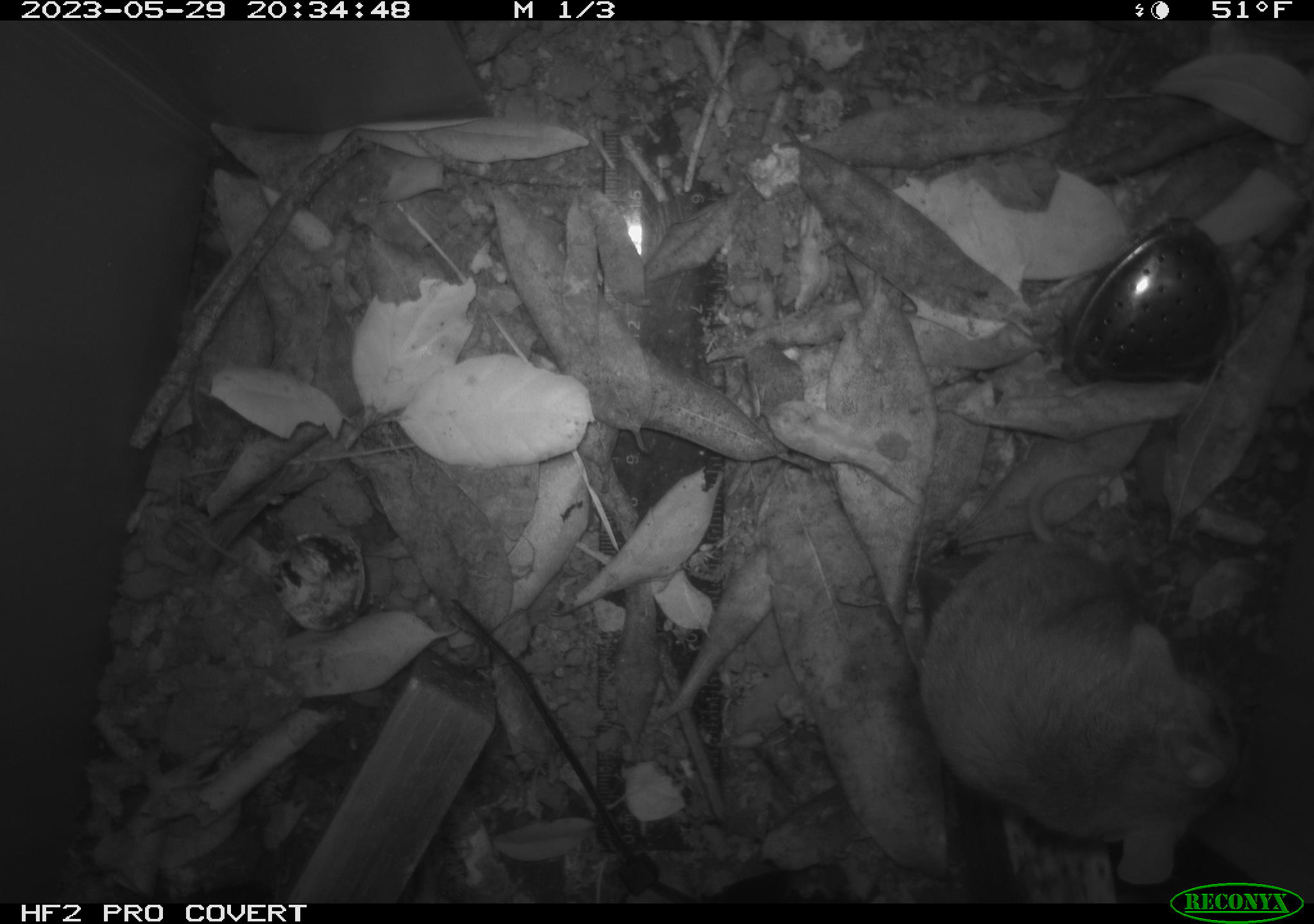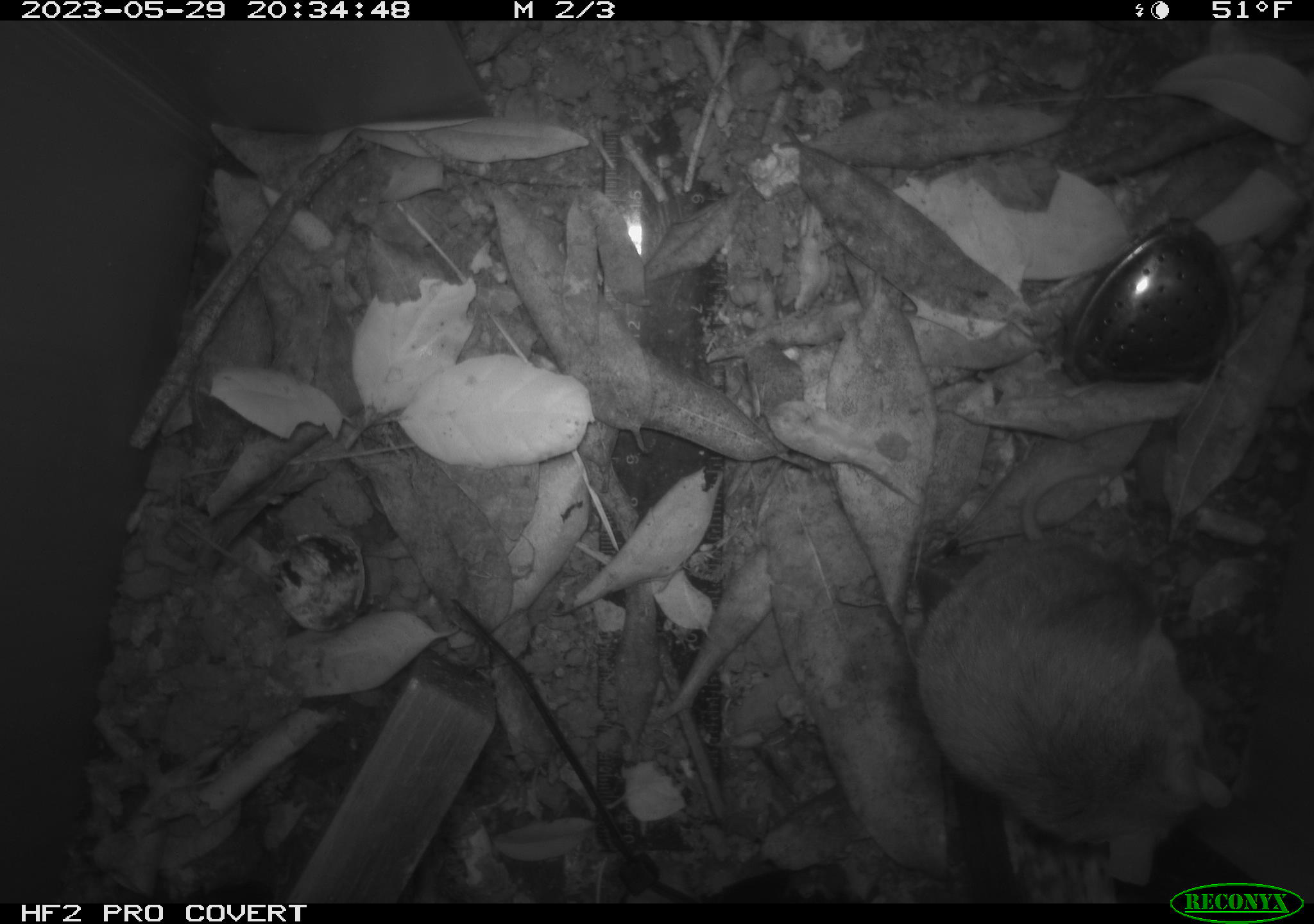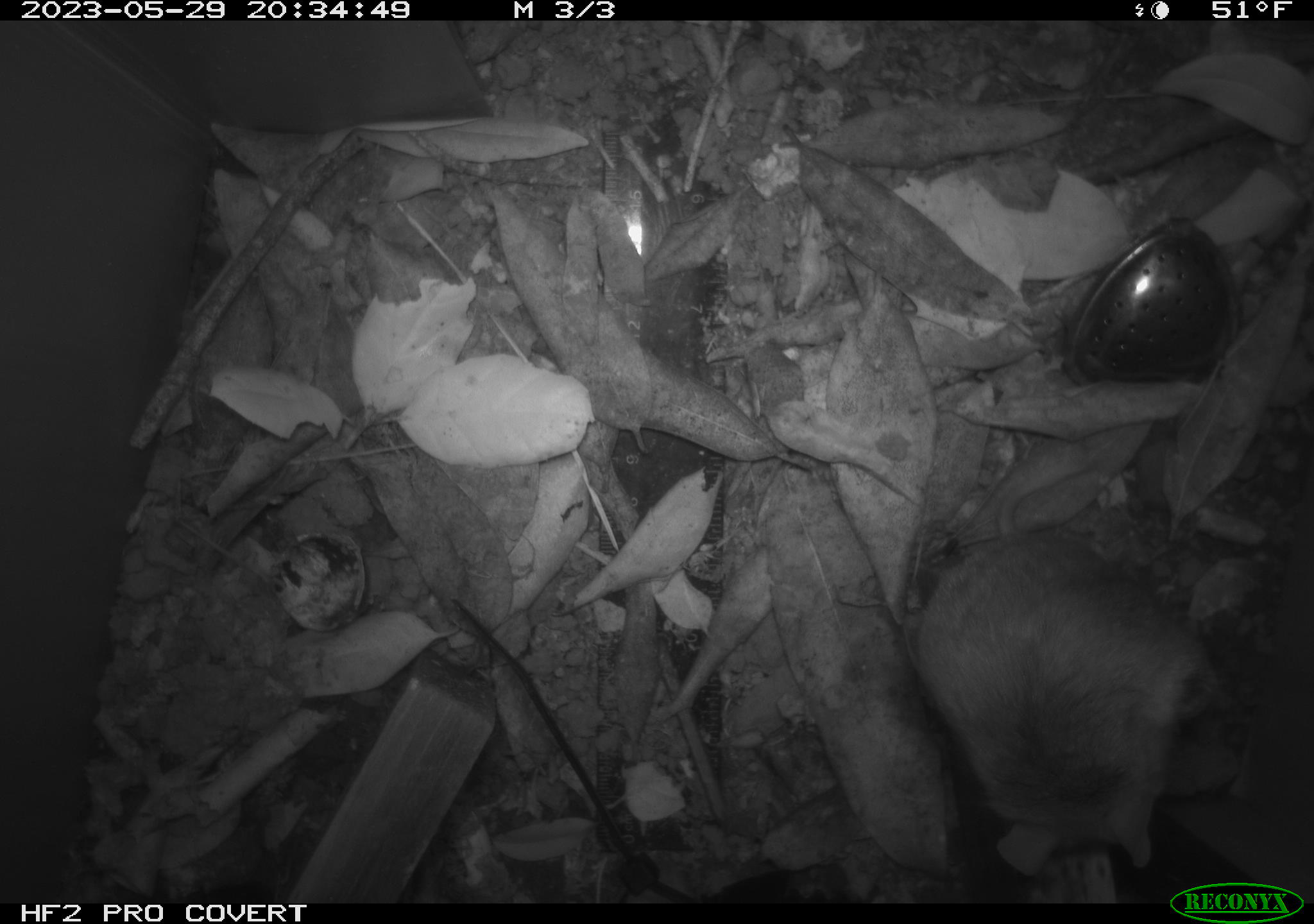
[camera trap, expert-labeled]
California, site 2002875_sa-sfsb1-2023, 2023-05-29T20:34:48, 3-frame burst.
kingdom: Animalia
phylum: Chordata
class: Mammalia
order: Rodentia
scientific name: Rodentia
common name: mouse species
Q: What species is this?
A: Mouse species (Rodentia).